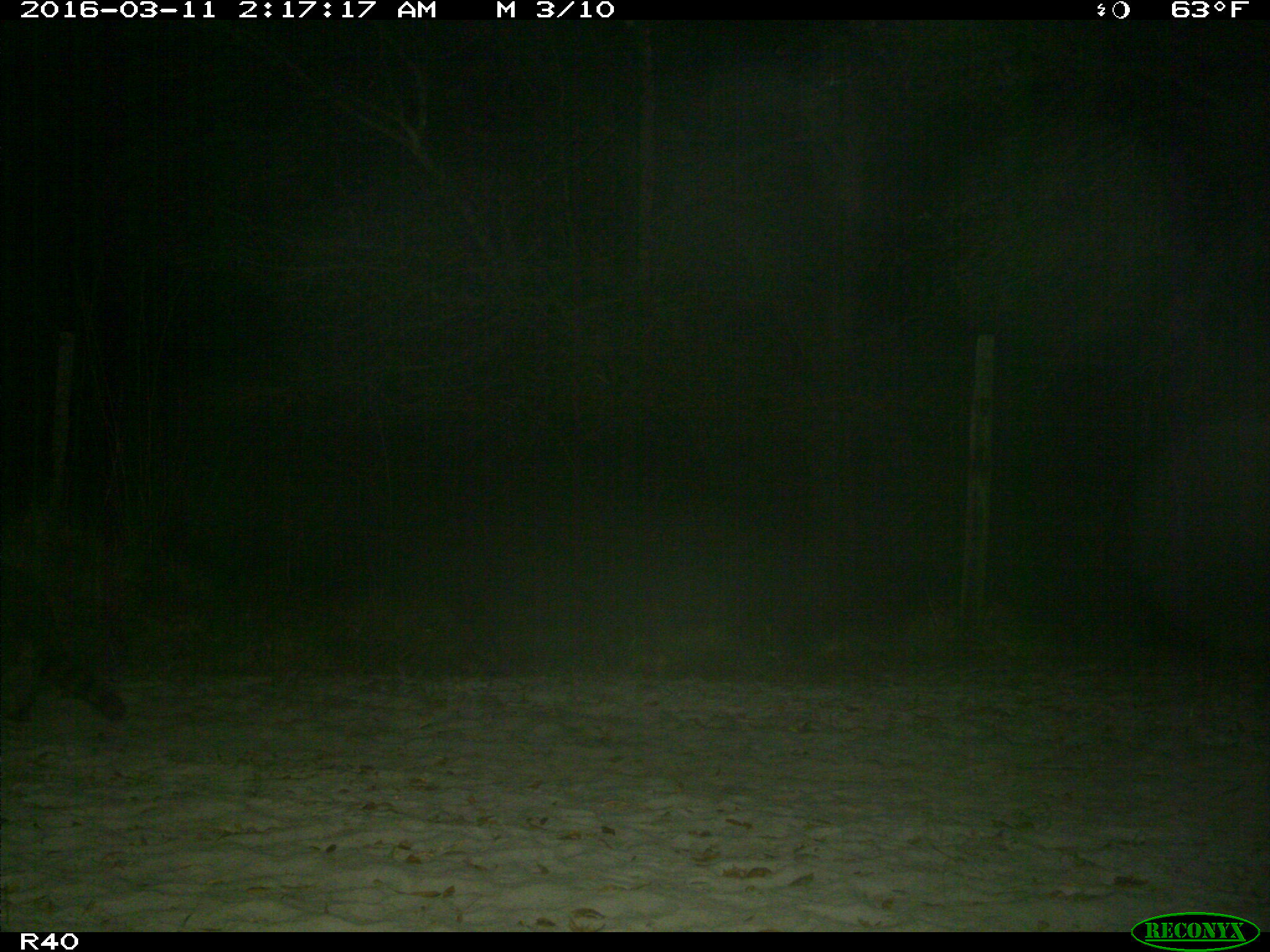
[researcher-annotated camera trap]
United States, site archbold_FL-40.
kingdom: Animalia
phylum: Chordata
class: Mammalia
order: Carnivora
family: Procyonidae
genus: Procyon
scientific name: Procyon lotor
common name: common raccoon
Procyon lotor (common raccoon).